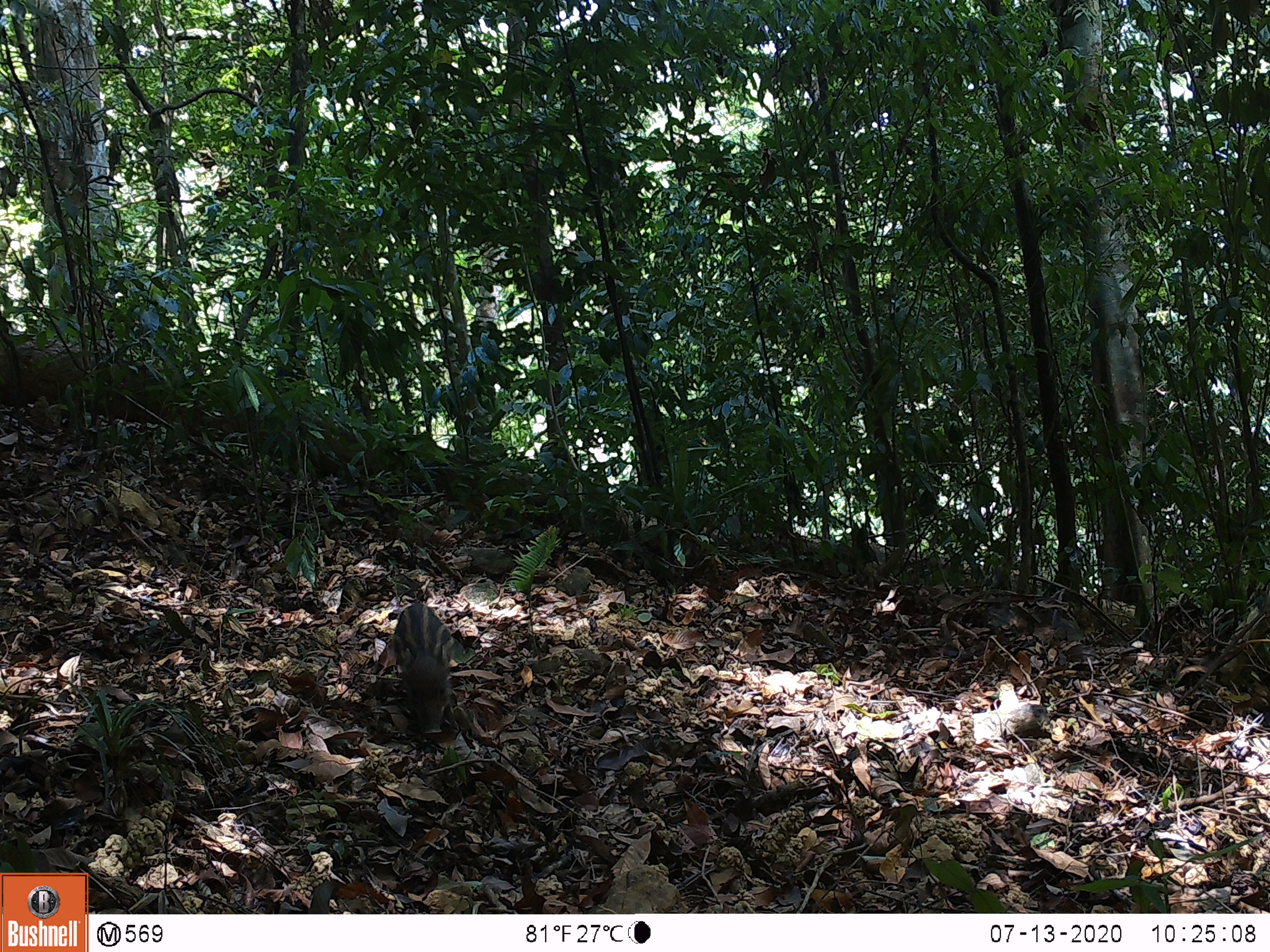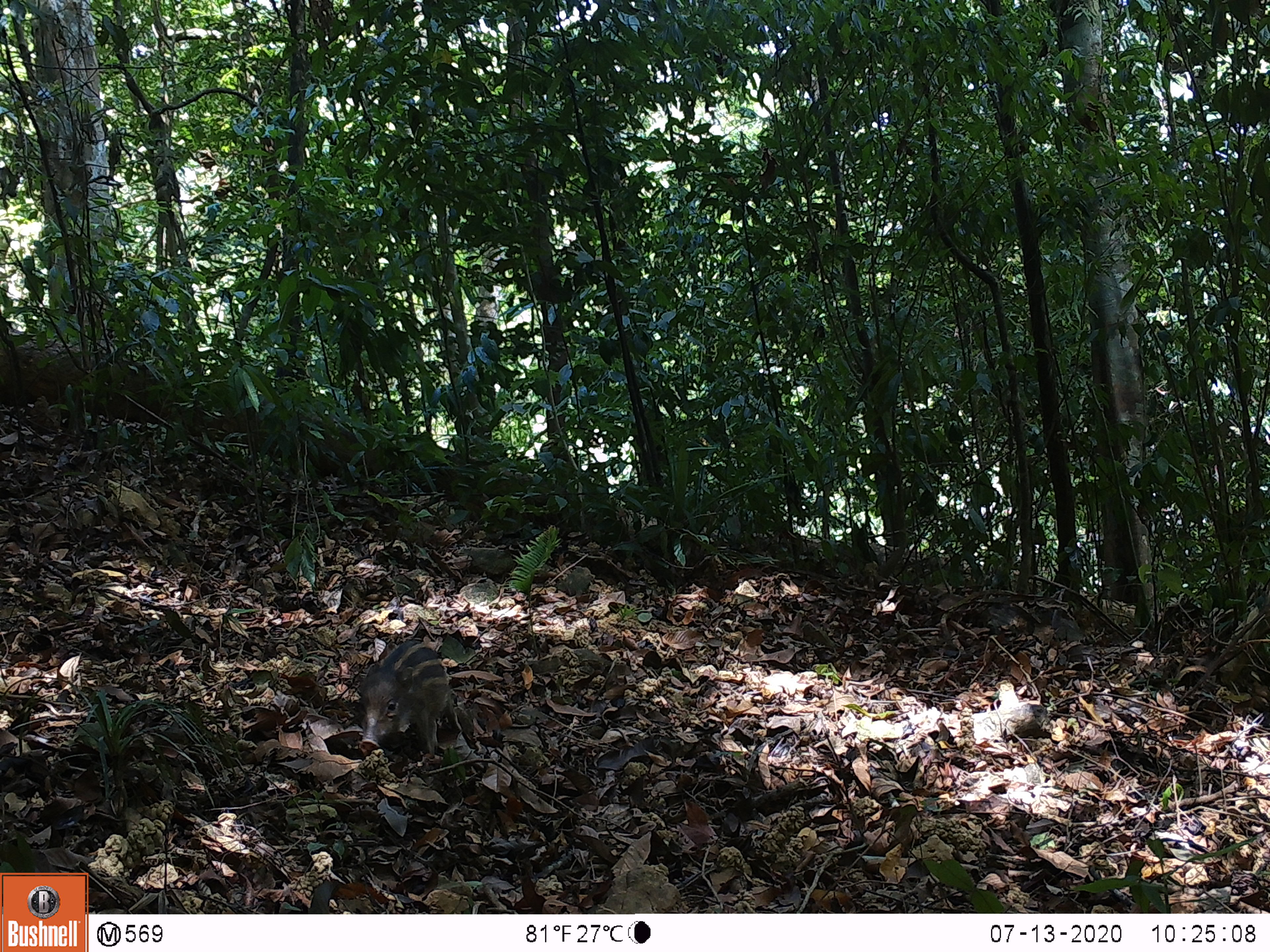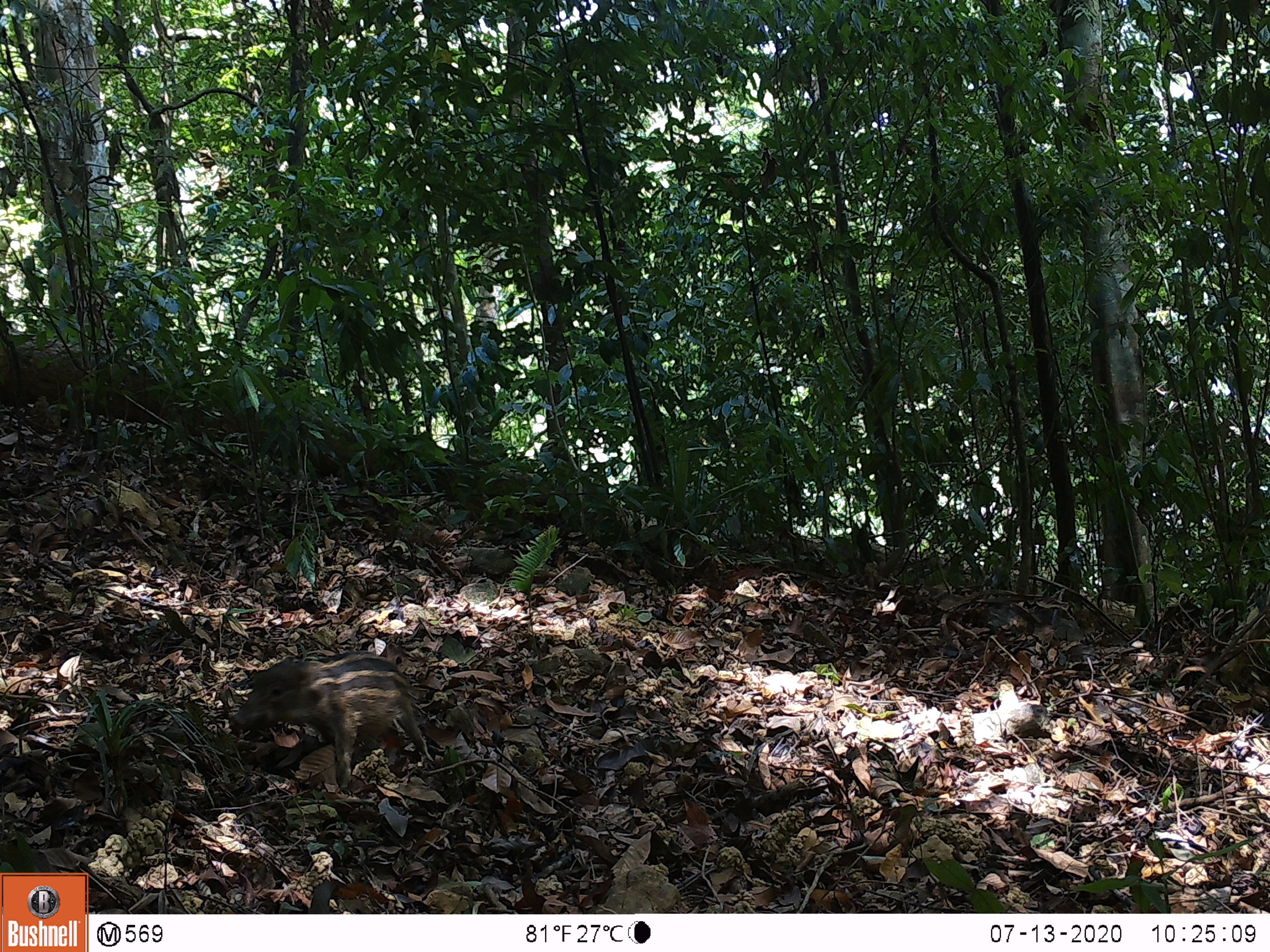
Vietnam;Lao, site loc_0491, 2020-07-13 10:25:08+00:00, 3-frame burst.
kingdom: Animalia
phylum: Chordata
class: Mammalia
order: Artiodactyla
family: Suidae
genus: Sus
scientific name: Sus scrofa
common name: eurasian wild pig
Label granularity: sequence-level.